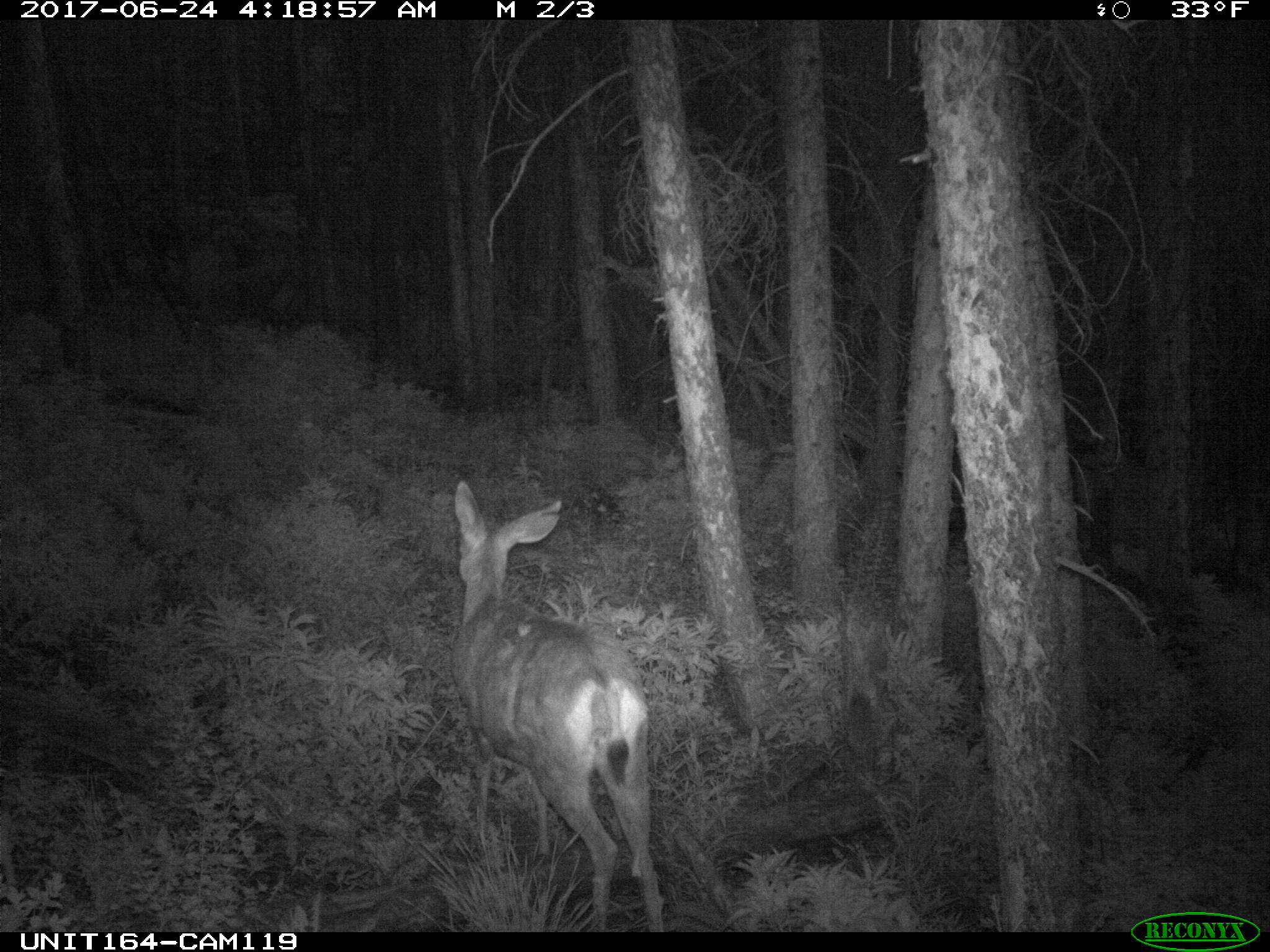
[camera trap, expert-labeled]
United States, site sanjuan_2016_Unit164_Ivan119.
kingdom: Animalia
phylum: Chordata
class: Mammalia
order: Artiodactyla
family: Cervidae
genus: Odocoileus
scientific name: Odocoileus hemionus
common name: mule deer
Odocoileus hemionus (mule deer).